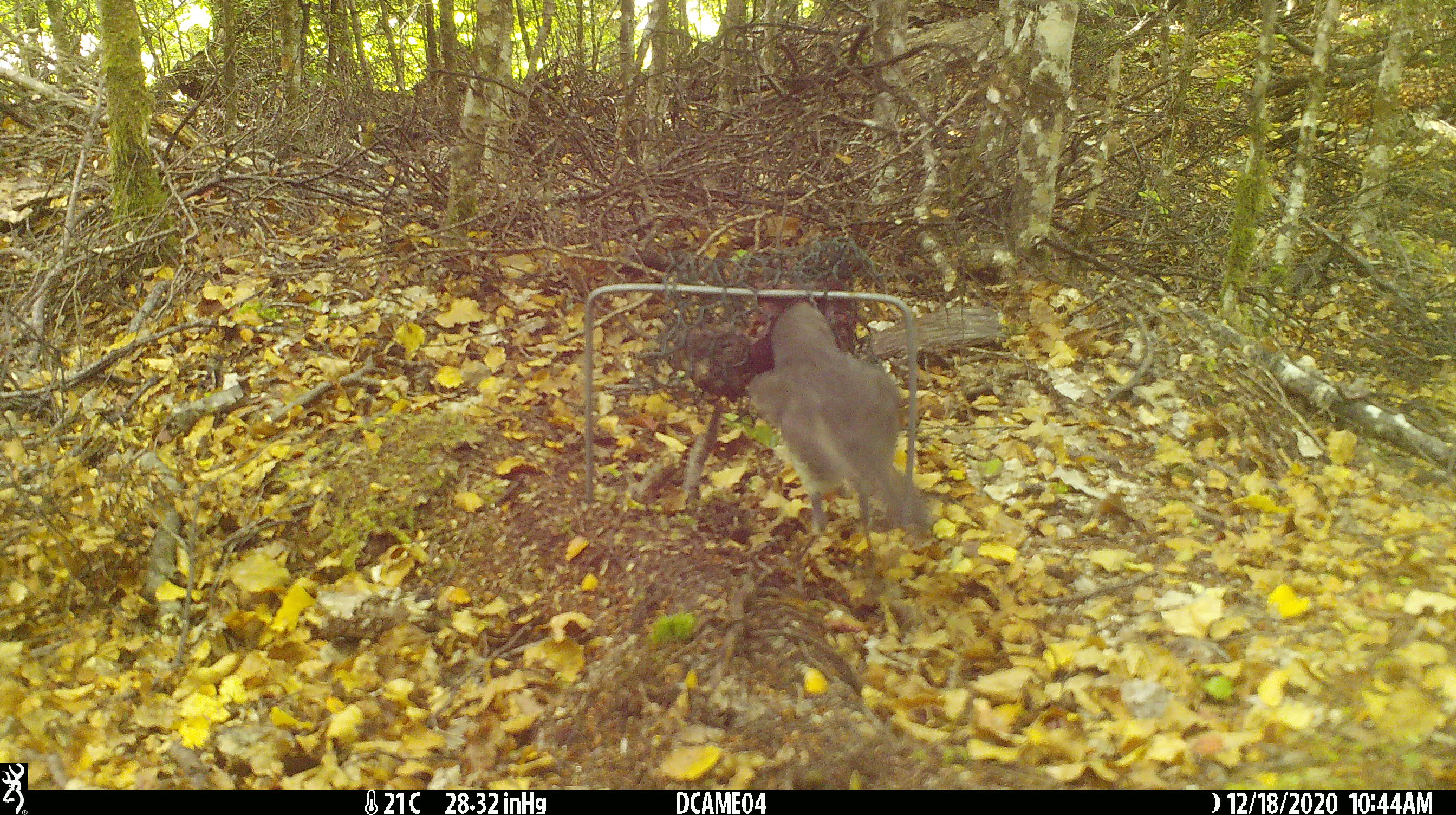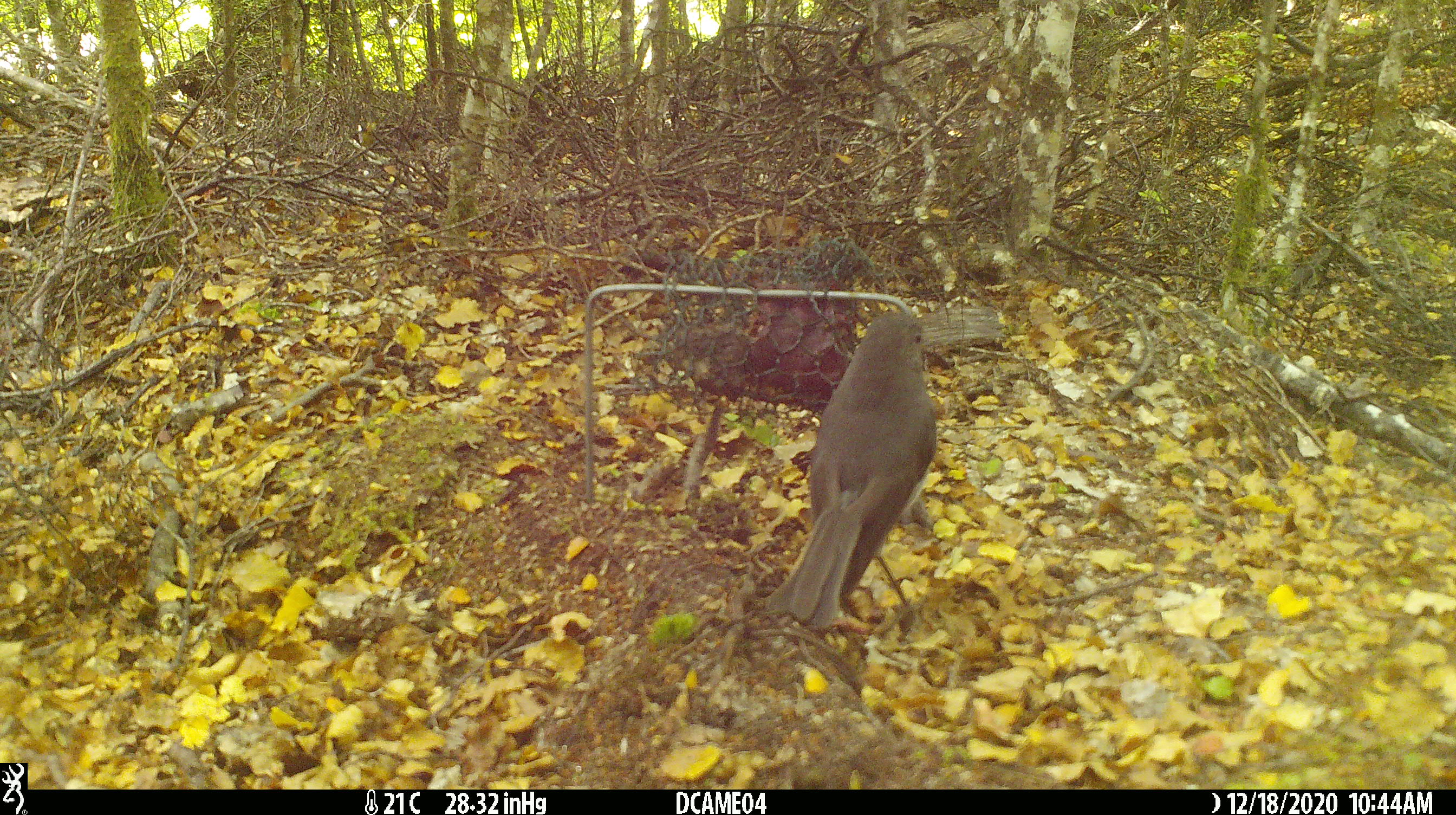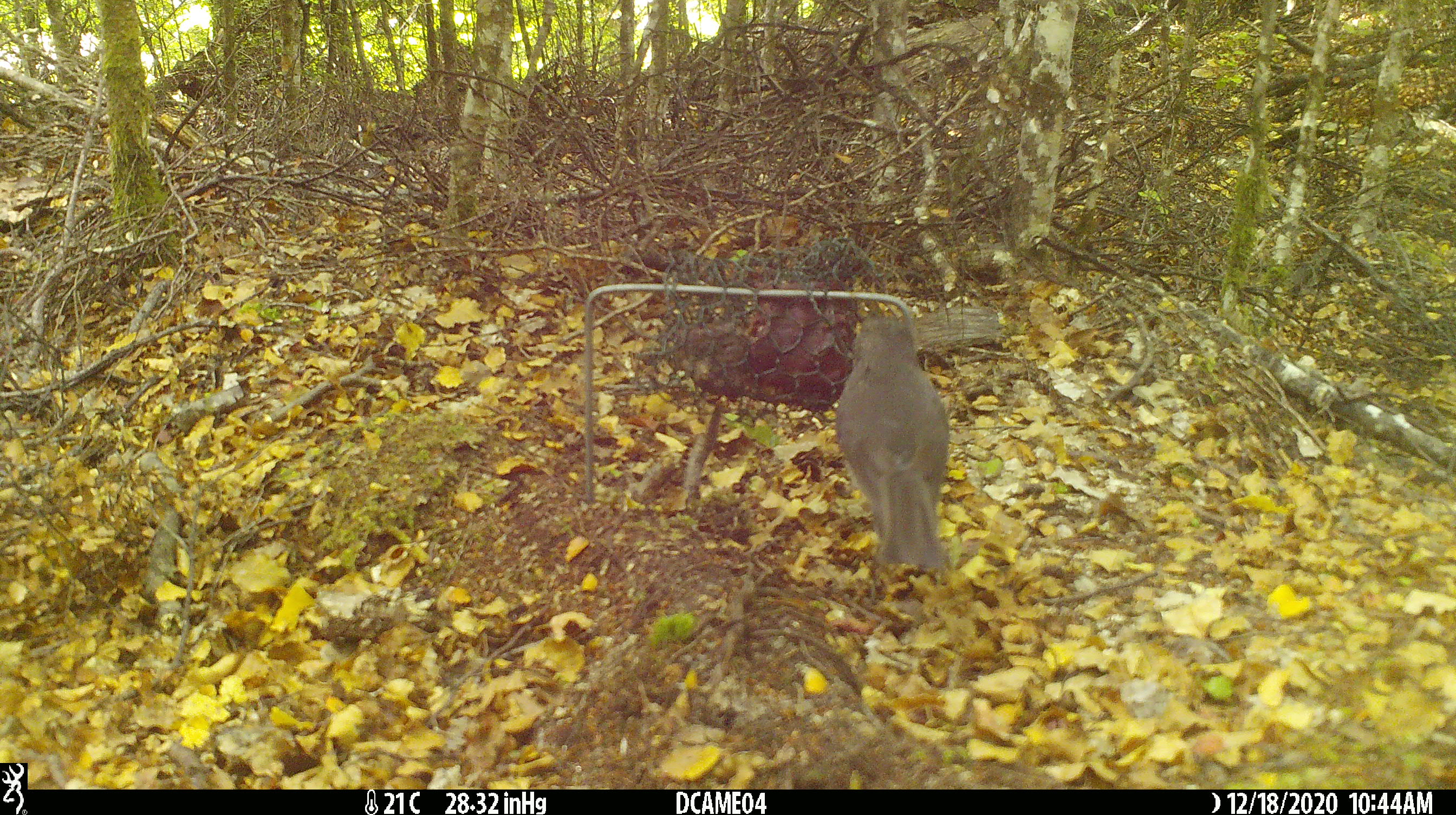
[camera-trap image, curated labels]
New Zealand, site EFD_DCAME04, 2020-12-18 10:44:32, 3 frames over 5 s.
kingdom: Animalia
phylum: Chordata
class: Aves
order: Passeriformes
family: Petroicidae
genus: Petroica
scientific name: Petroica australis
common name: new zealand robin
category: robin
Robin (new zealand robin) (Petroica australis).